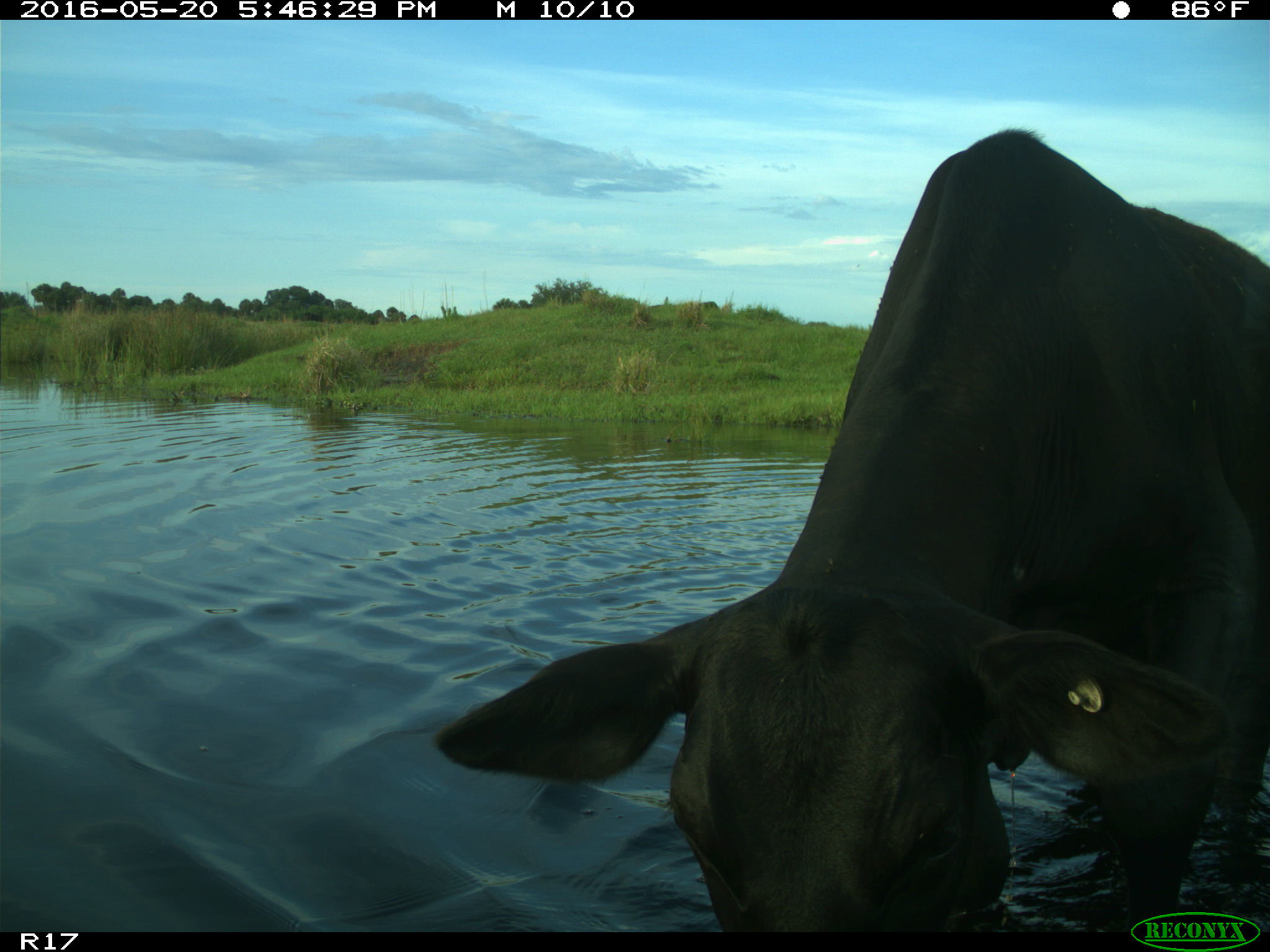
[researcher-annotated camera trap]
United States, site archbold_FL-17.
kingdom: Animalia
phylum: Chordata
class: Mammalia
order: Artiodactyla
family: Bovidae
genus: Bos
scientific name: Bos taurus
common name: domestic cow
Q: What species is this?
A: Bos taurus (domestic cow).